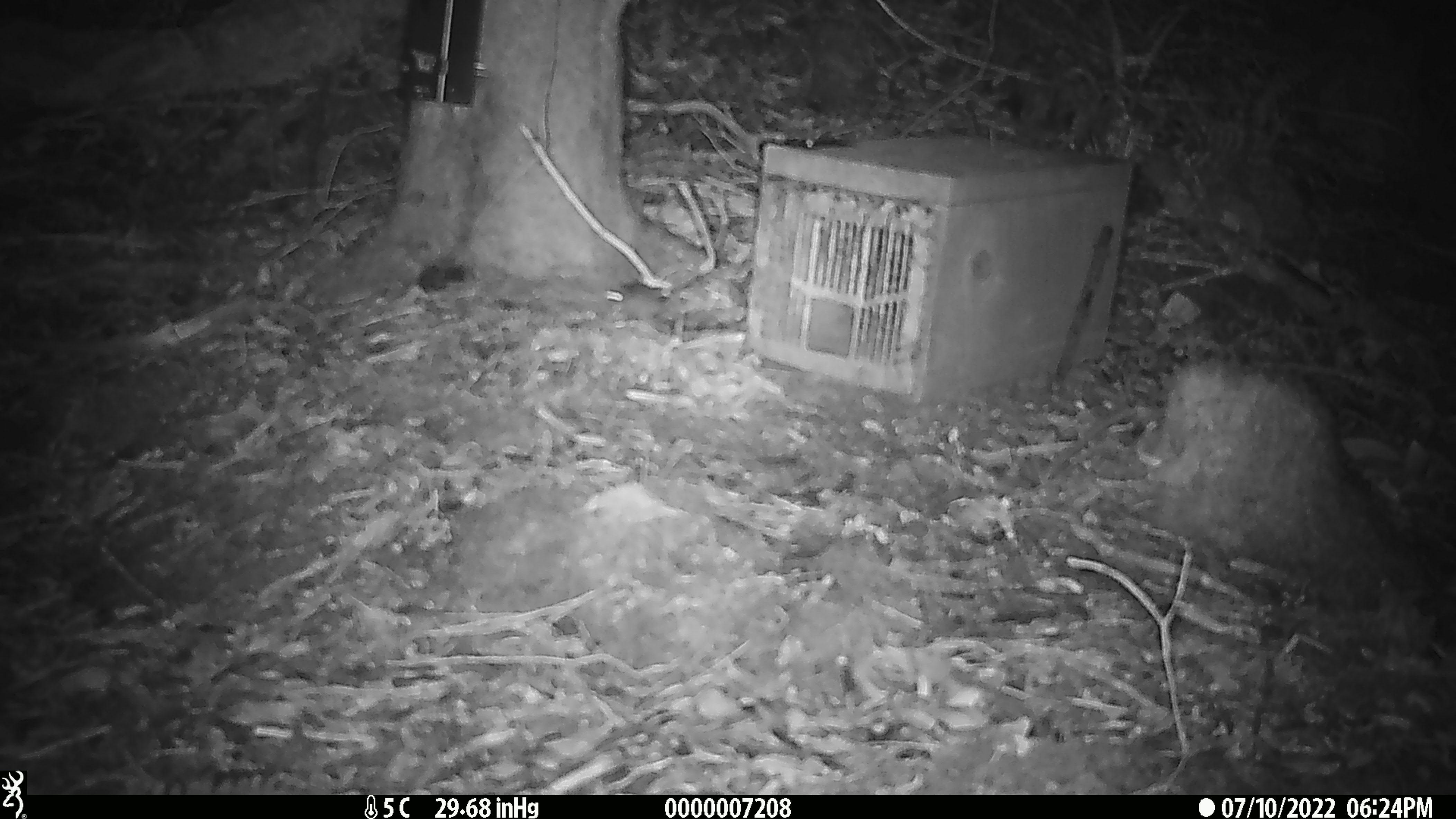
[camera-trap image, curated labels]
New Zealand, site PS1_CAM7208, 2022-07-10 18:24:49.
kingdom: Animalia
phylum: Chordata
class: Mammalia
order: Rodentia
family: Muridae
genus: Mus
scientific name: Mus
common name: mouse